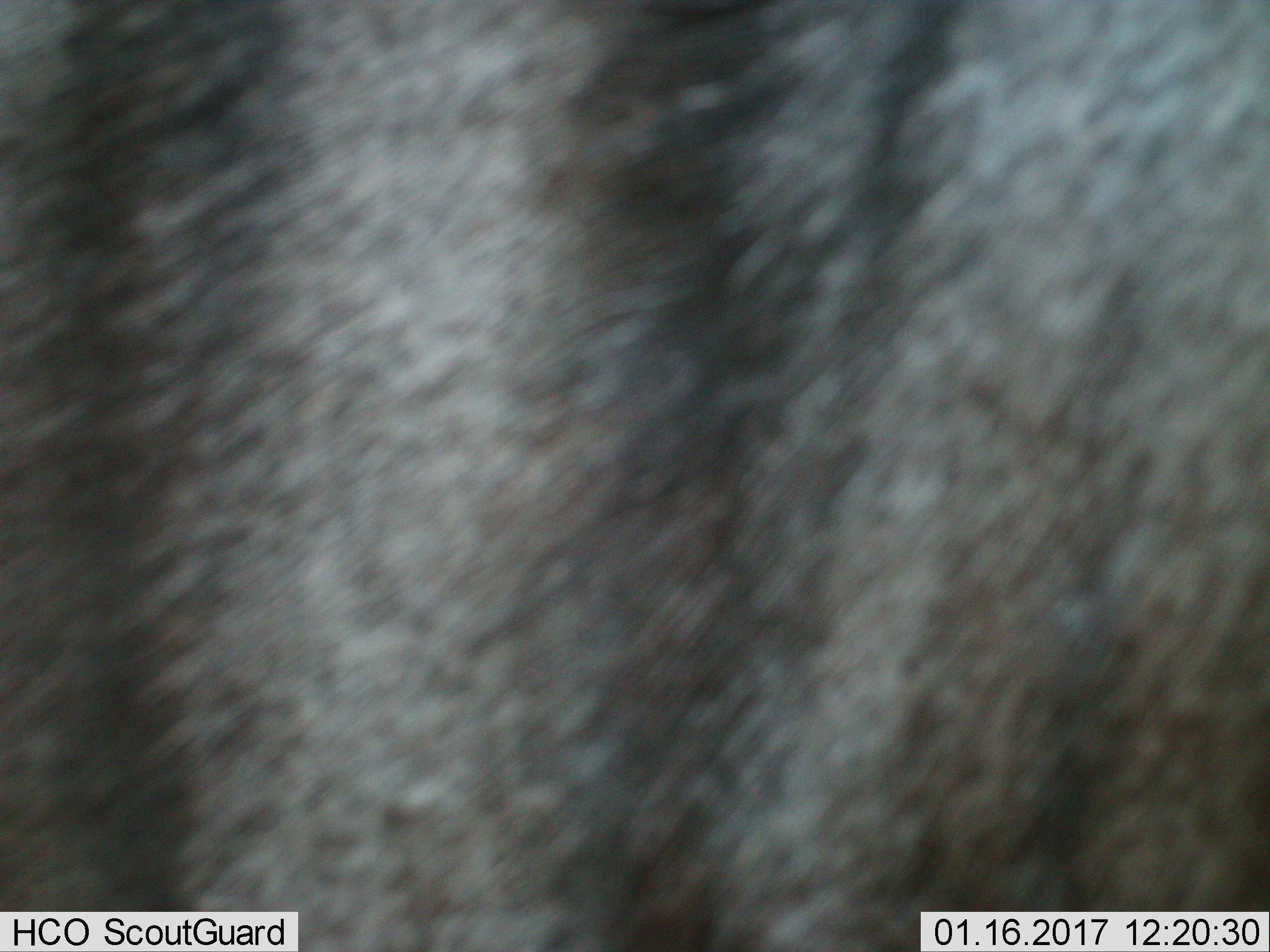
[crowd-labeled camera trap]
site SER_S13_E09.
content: unidentified animal